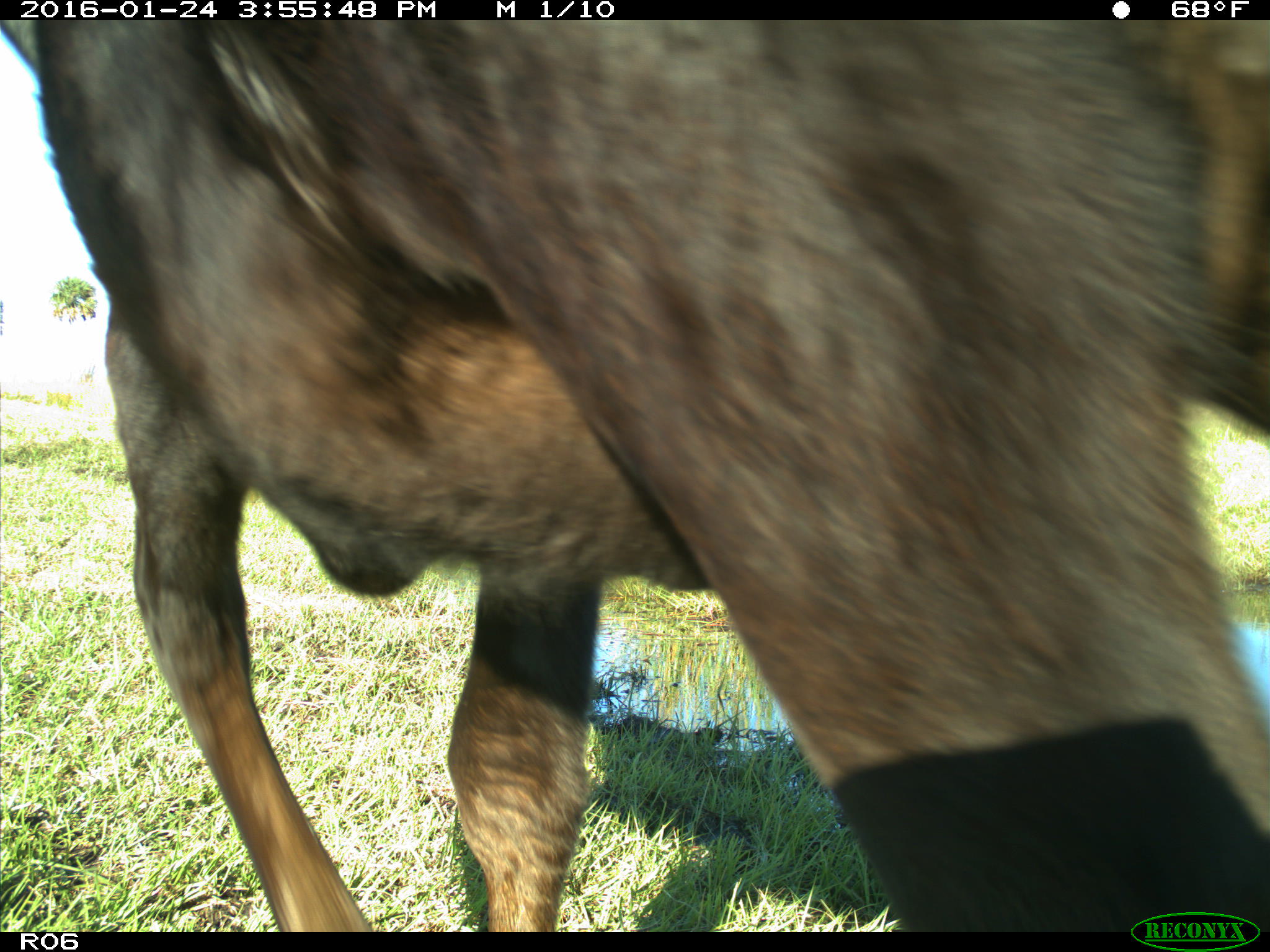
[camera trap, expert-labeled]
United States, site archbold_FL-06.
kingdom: Animalia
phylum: Chordata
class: Mammalia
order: Artiodactyla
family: Bovidae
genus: Bos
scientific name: Bos taurus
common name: domestic cow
Bos taurus (domestic cow).